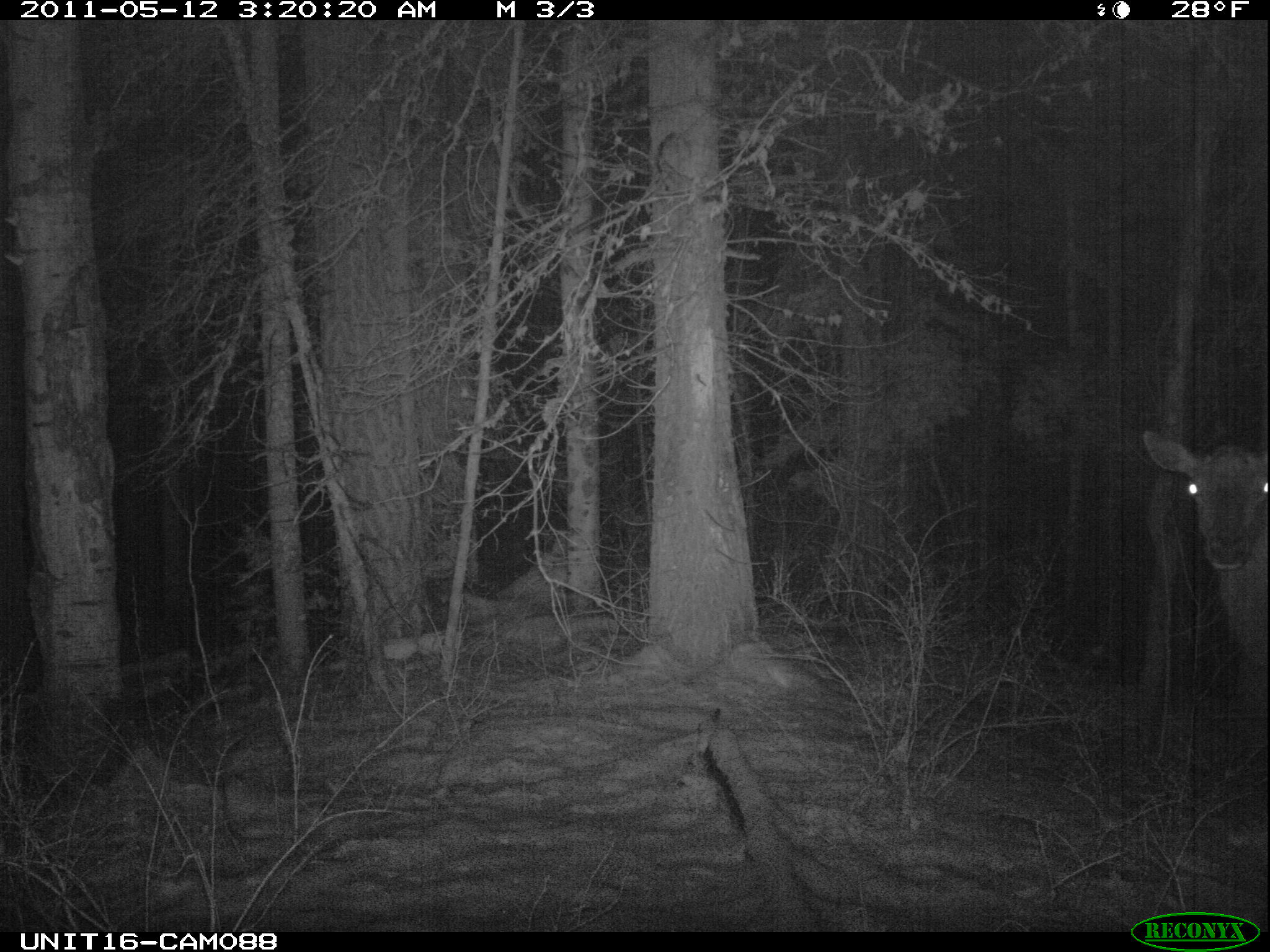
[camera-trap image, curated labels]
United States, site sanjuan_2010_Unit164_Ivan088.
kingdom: Animalia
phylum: Chordata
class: Mammalia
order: Artiodactyla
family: Cervidae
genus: Cervus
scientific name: Cervus elaphus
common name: red deer